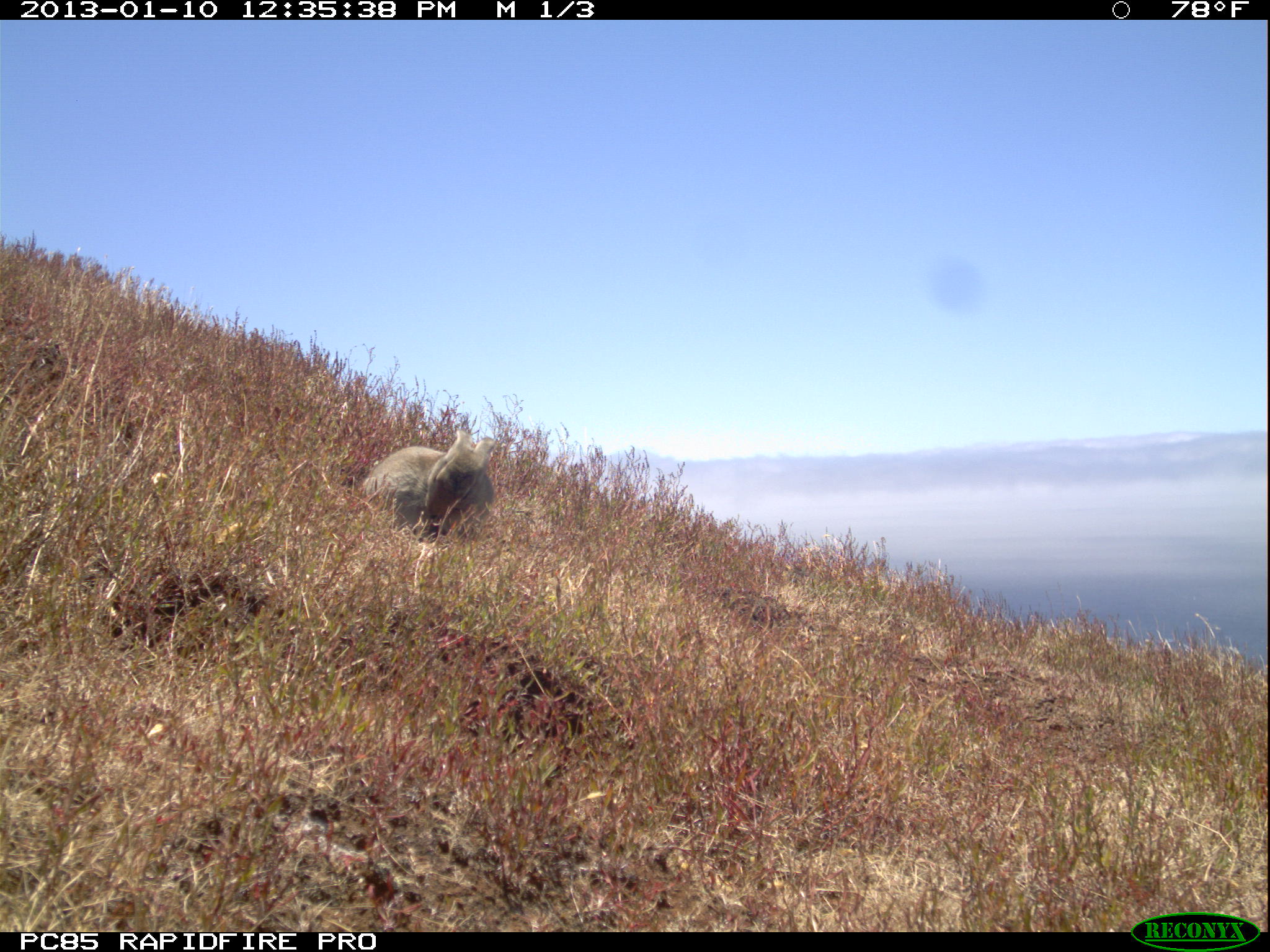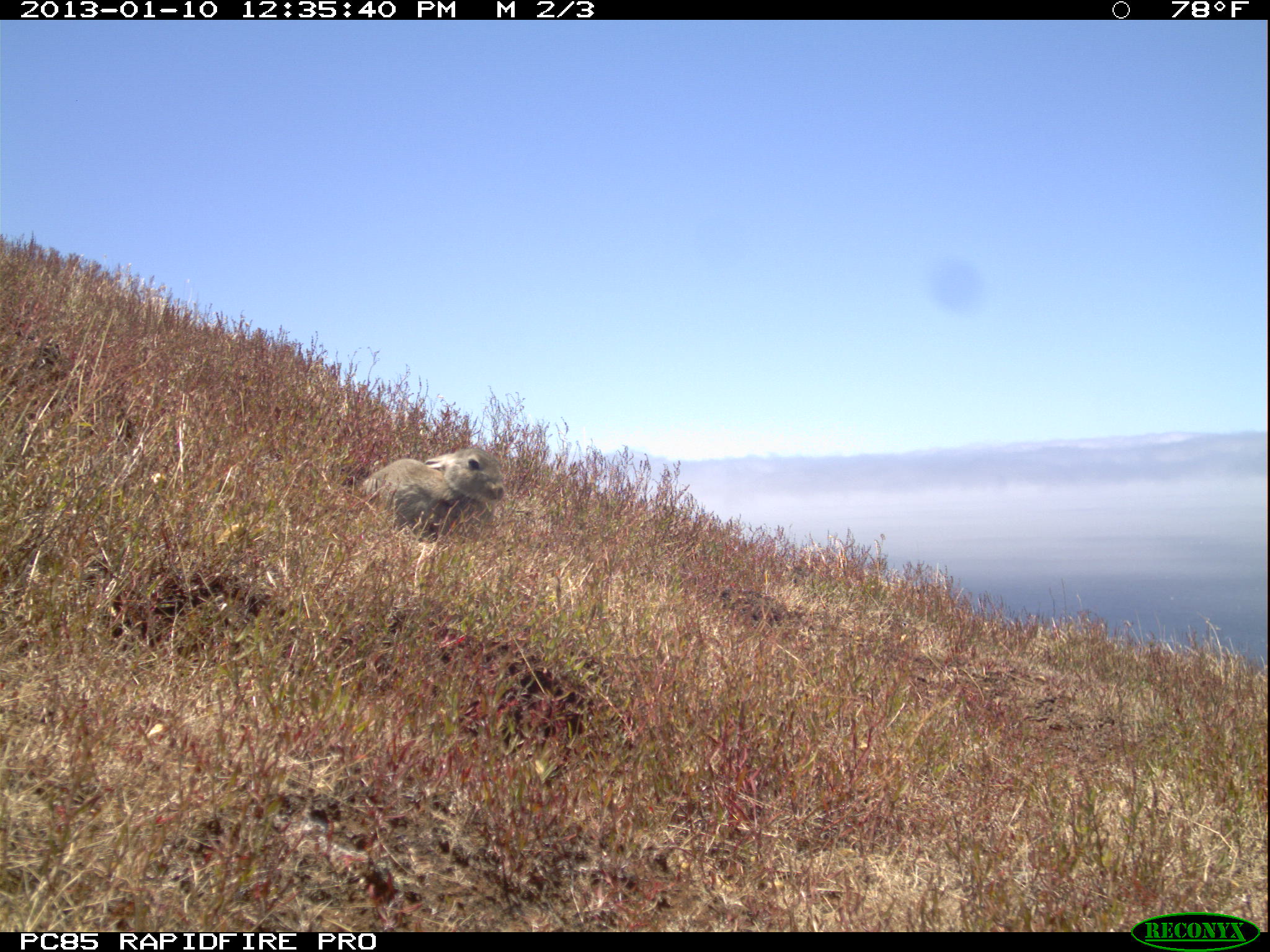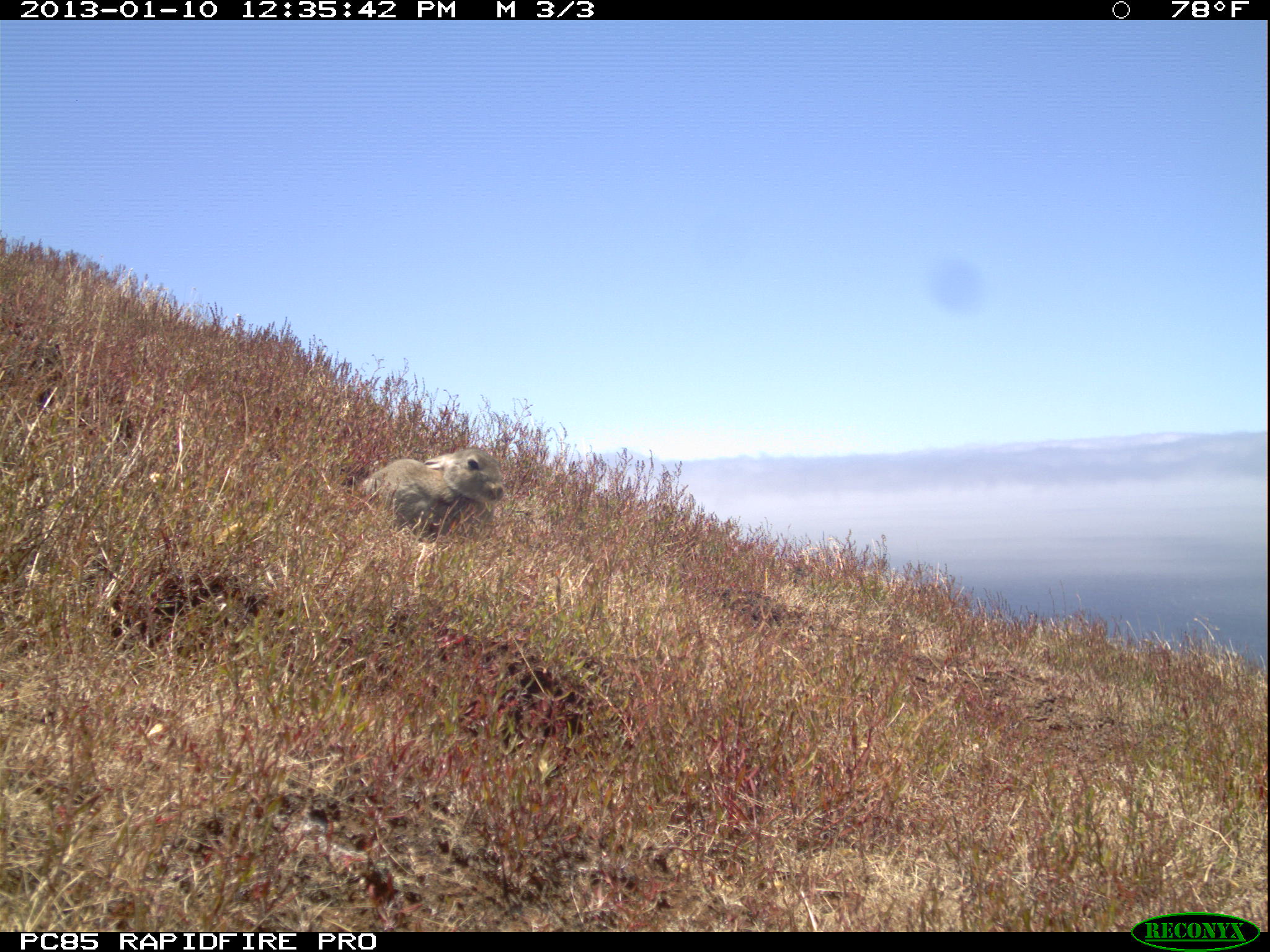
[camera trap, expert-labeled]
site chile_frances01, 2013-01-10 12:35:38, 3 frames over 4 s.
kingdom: Animalia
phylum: Chordata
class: Mammalia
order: Lagomorpha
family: Leporidae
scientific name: Leporidae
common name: rabbits and hares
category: rabbit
Rabbit (rabbits and hares) (Leporidae).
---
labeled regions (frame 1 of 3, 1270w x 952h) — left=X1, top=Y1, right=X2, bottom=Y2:
rabbit: left=350, top=421, right=496, bottom=543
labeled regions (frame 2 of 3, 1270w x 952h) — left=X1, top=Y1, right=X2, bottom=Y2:
rabbit: left=345, top=442, right=508, bottom=546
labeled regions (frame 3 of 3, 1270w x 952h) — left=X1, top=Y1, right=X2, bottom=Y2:
rabbit: left=343, top=444, right=510, bottom=543